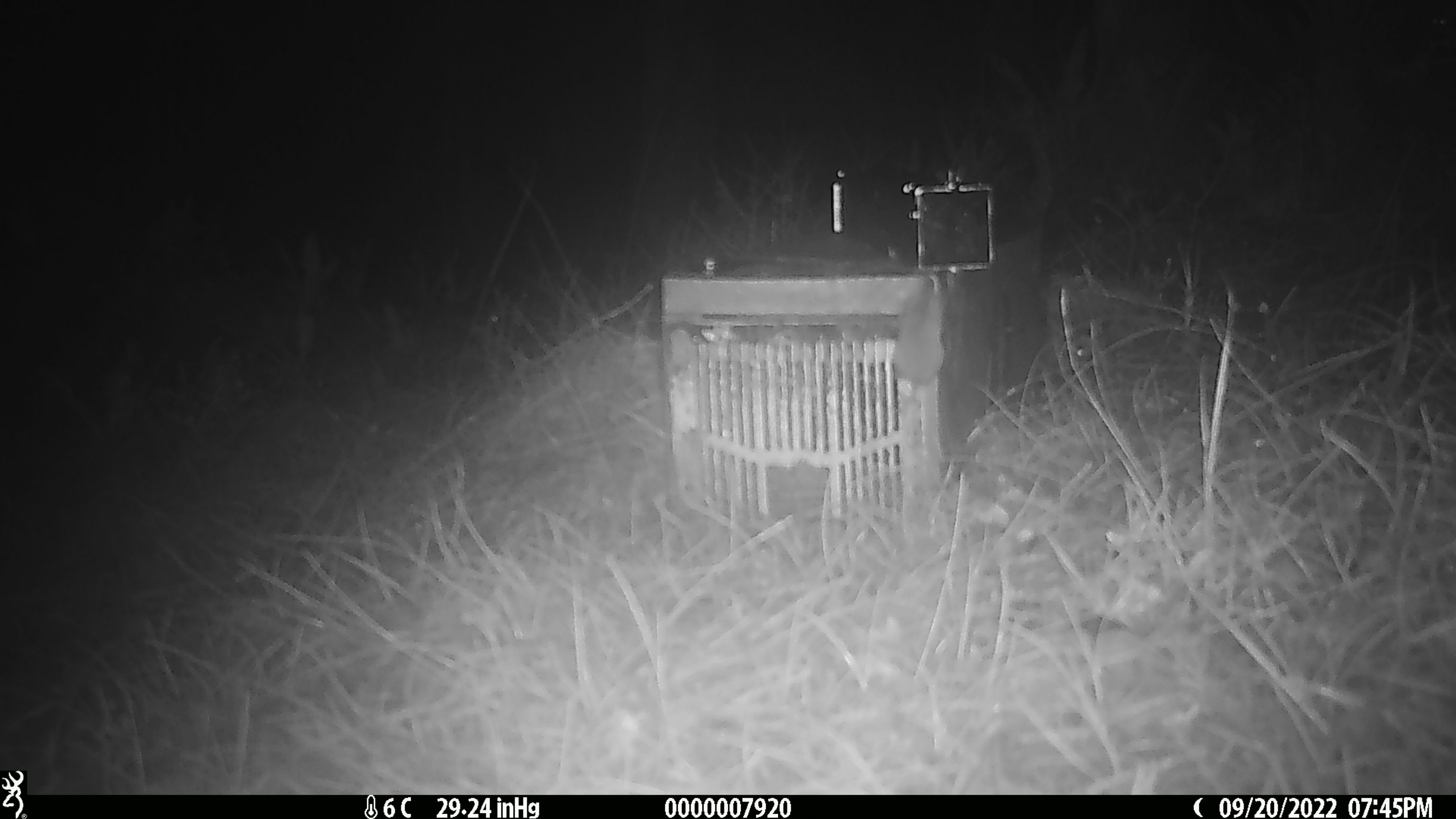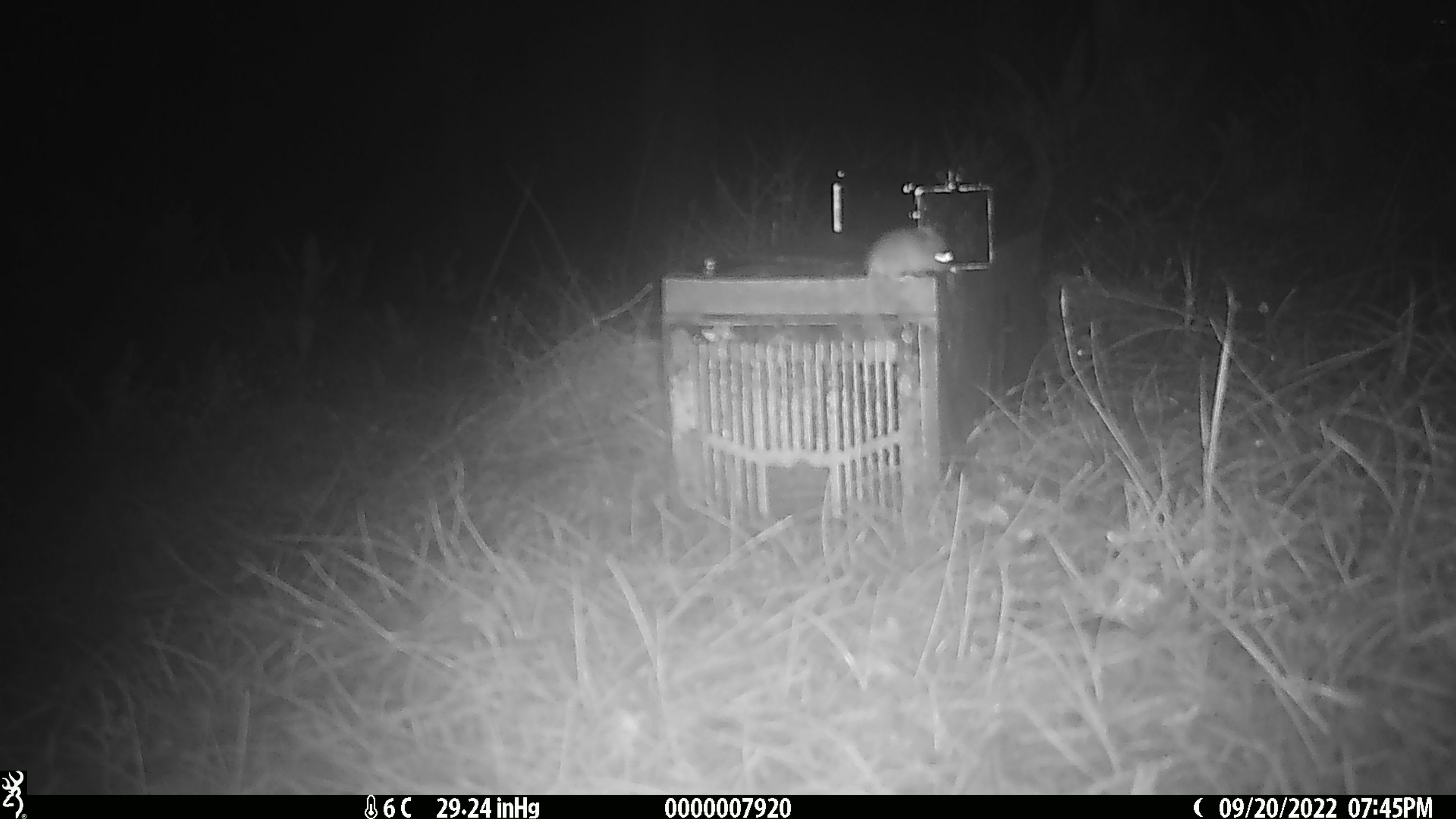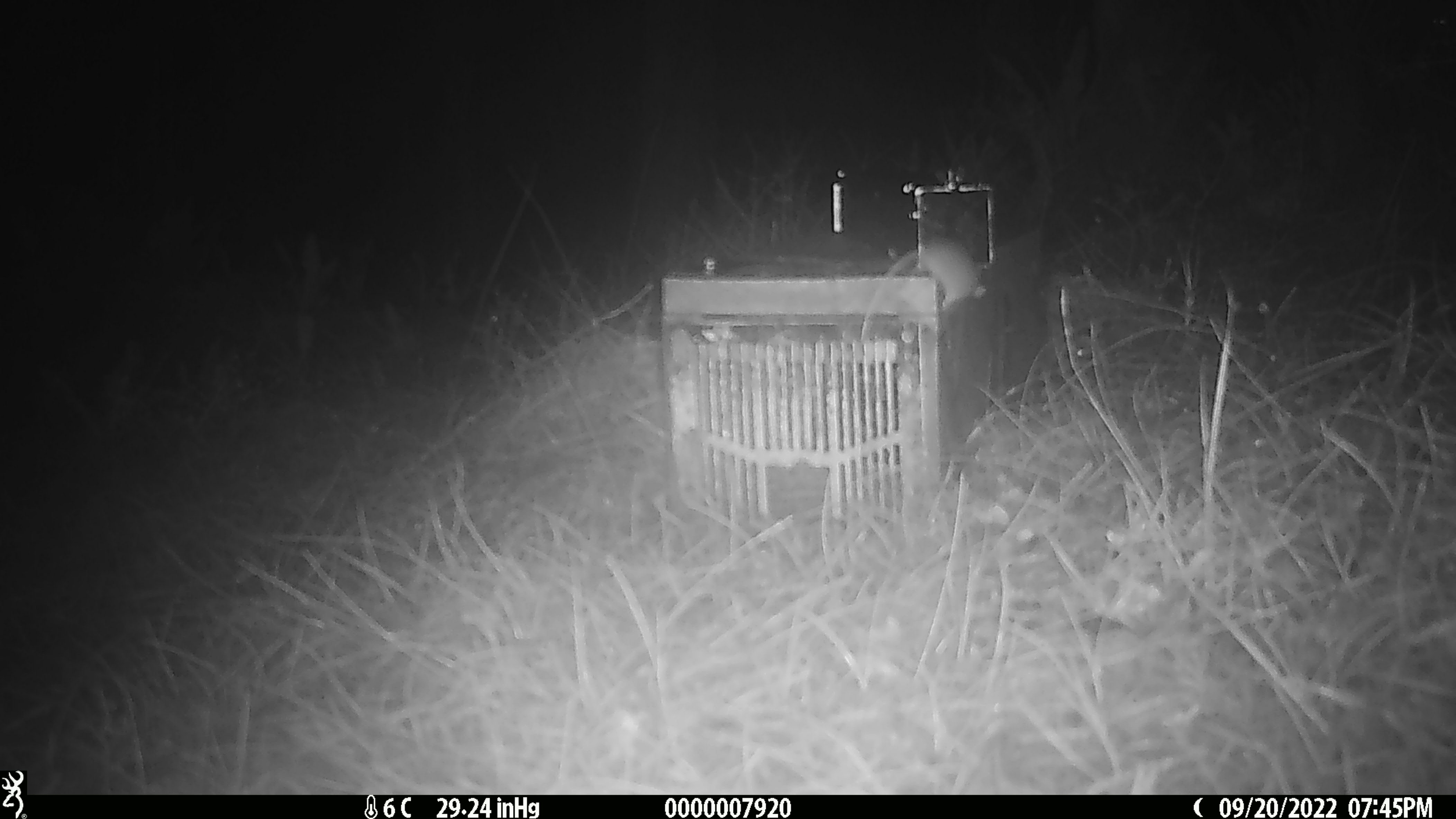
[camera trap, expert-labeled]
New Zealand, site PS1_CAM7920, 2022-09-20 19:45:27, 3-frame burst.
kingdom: Animalia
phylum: Chordata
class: Mammalia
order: Rodentia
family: Muridae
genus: Mus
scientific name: Mus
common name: mouse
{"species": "mouse (Mus)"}